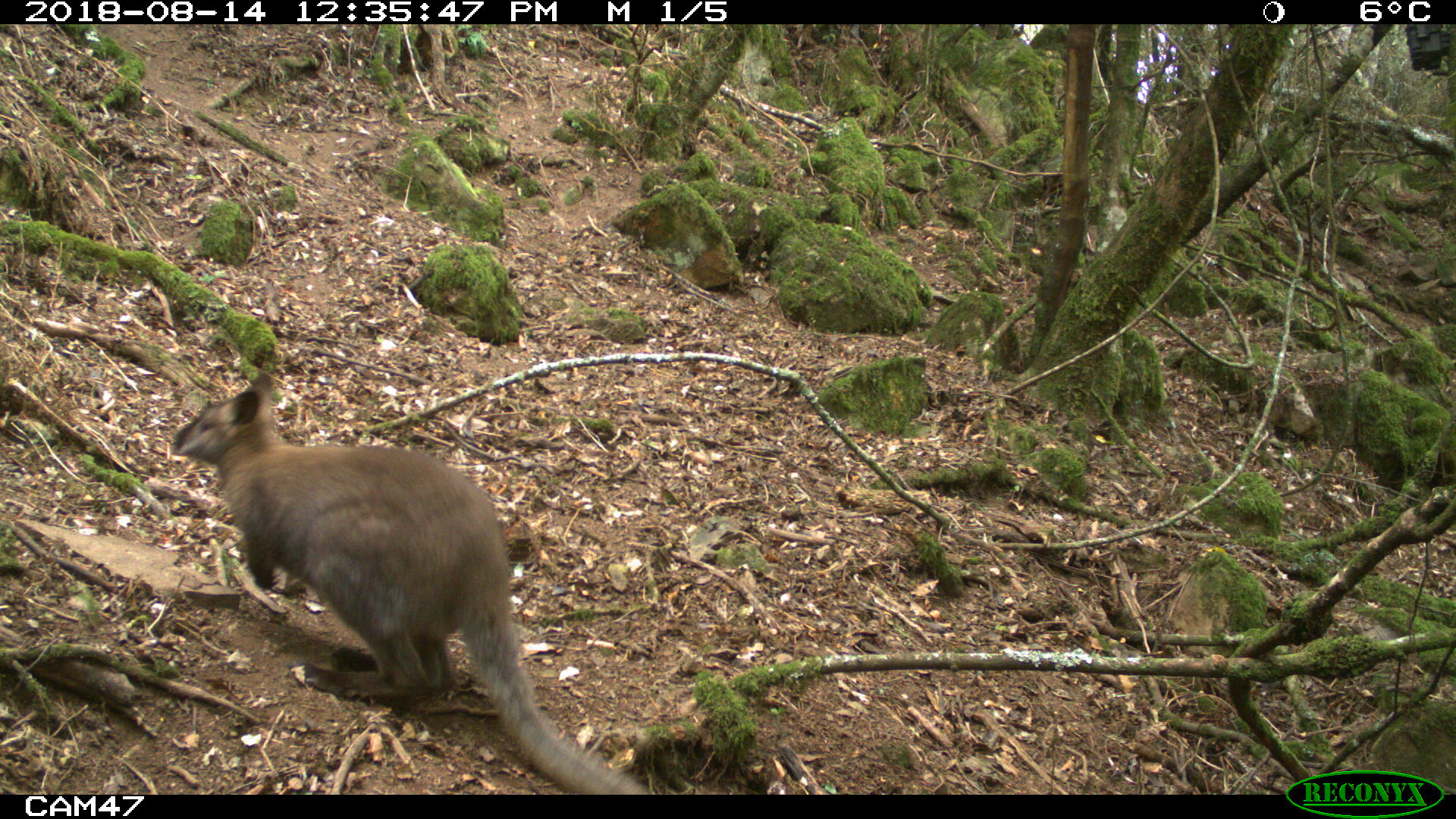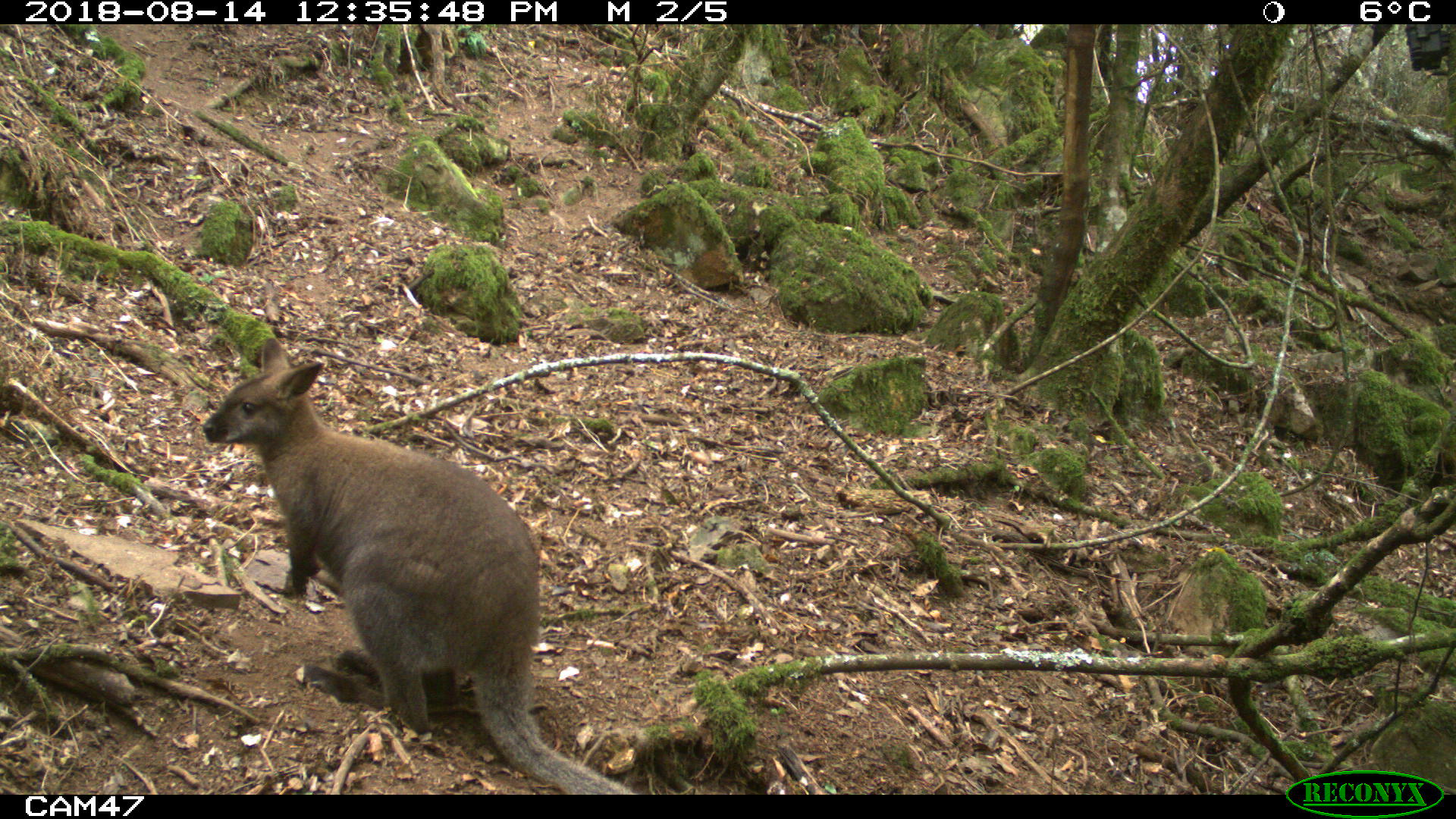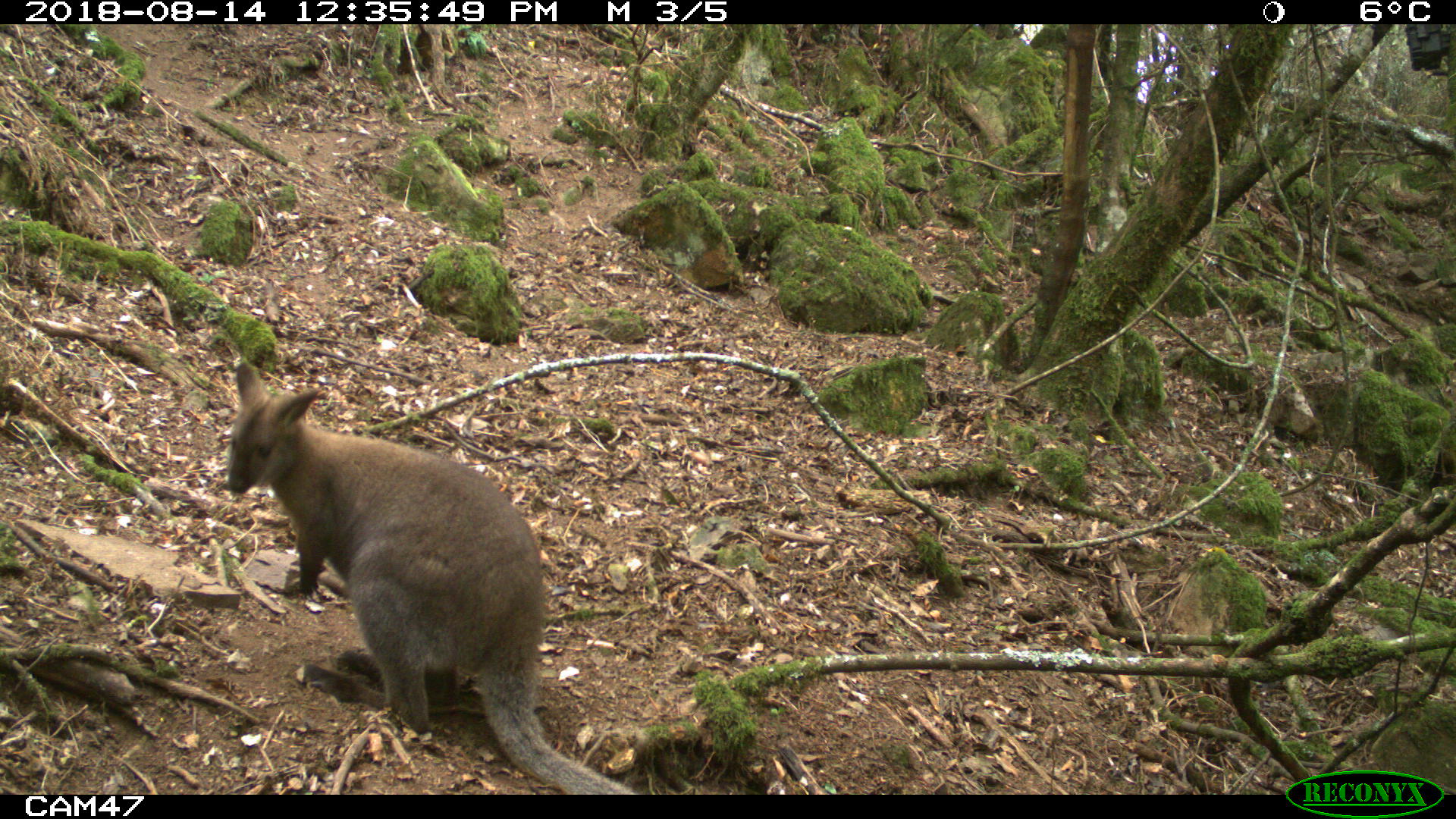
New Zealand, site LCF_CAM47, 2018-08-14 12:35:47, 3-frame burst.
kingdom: Animalia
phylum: Chordata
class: Mammalia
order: Diprotodontia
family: Macropodidae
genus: Notamacropus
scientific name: Notamacropus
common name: wallaby